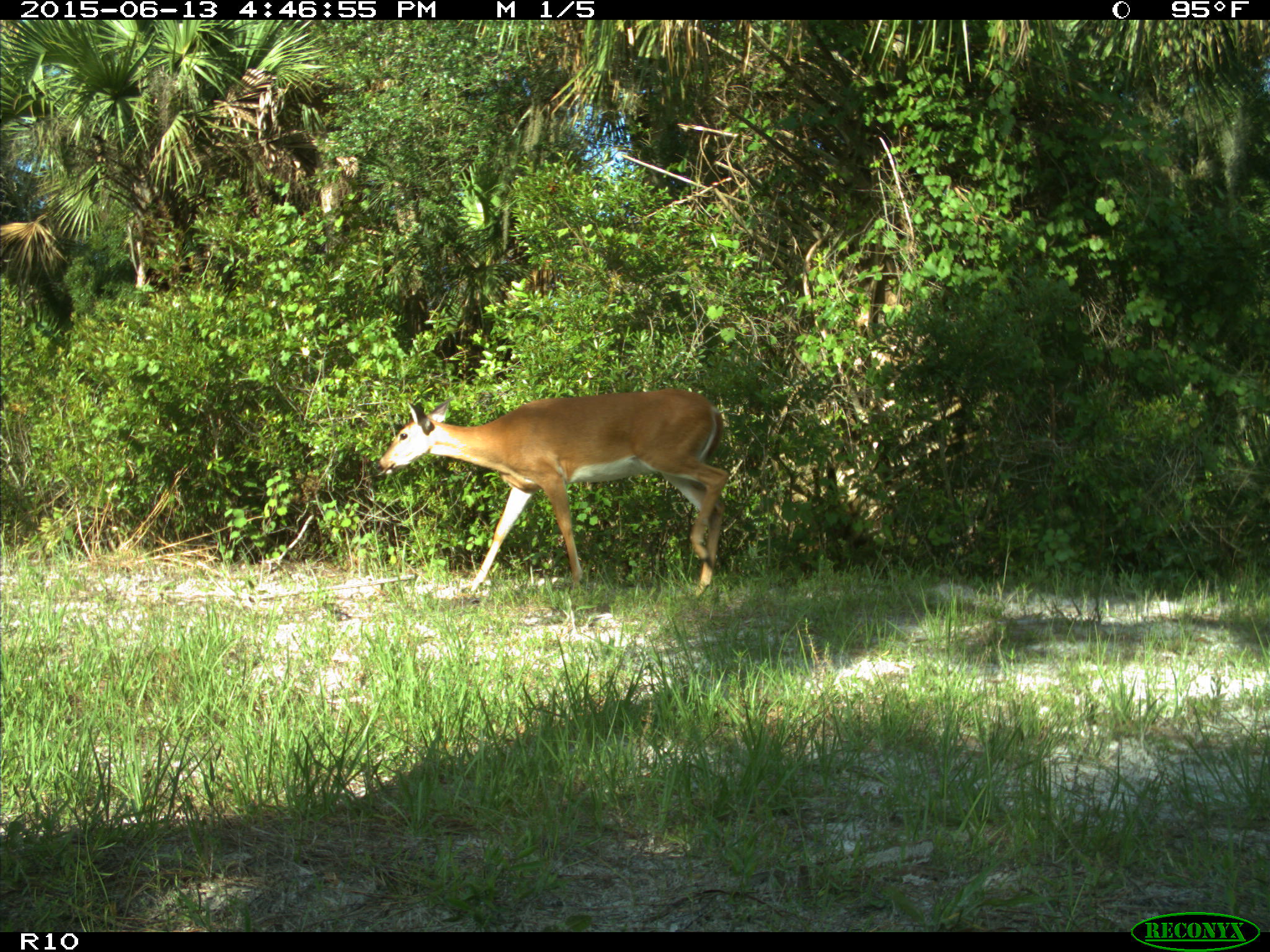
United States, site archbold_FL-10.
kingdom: Animalia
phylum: Chordata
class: Mammalia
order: Artiodactyla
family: Cervidae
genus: Odocoileus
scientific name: Odocoileus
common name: deer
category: unidentified deer